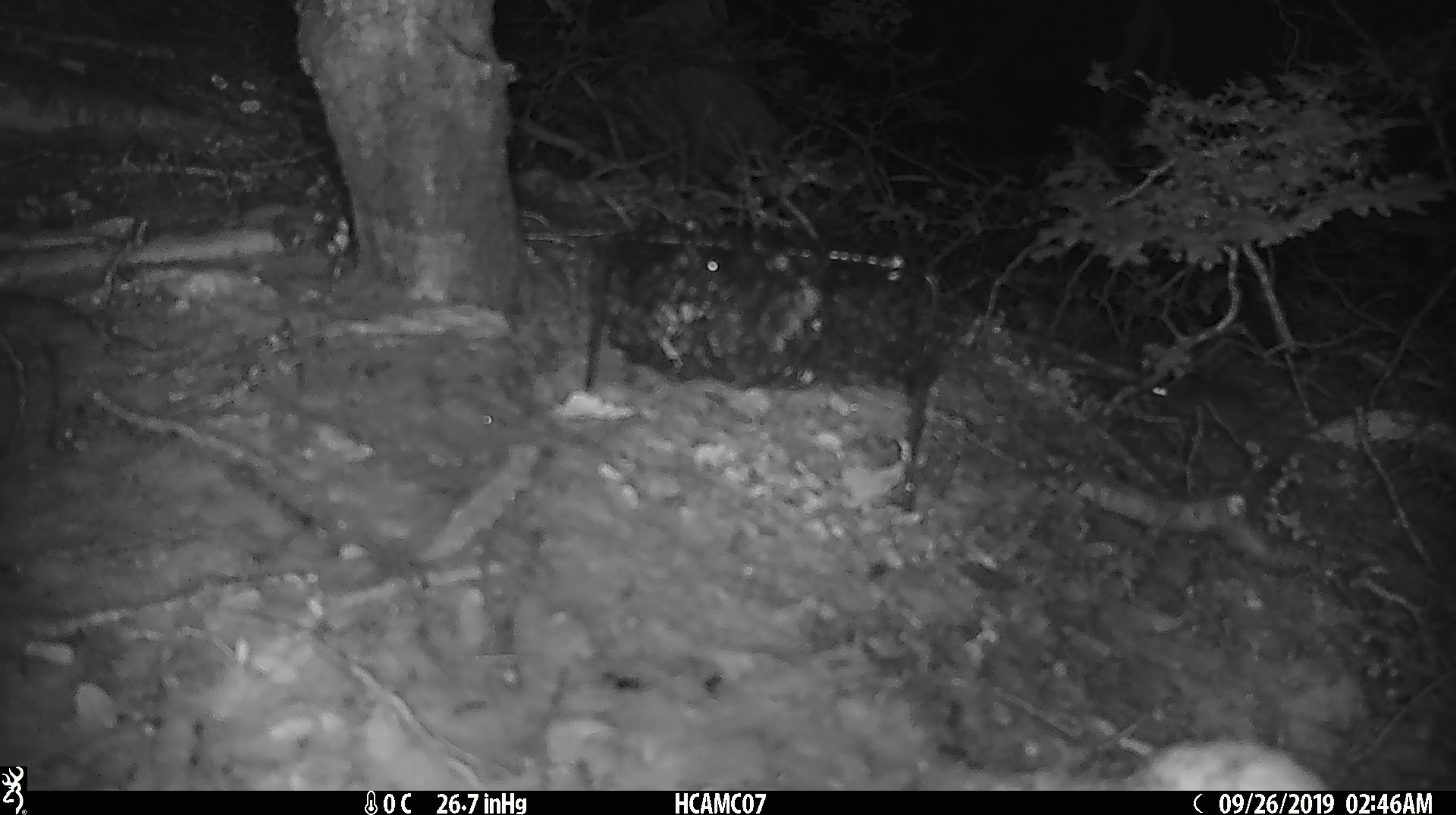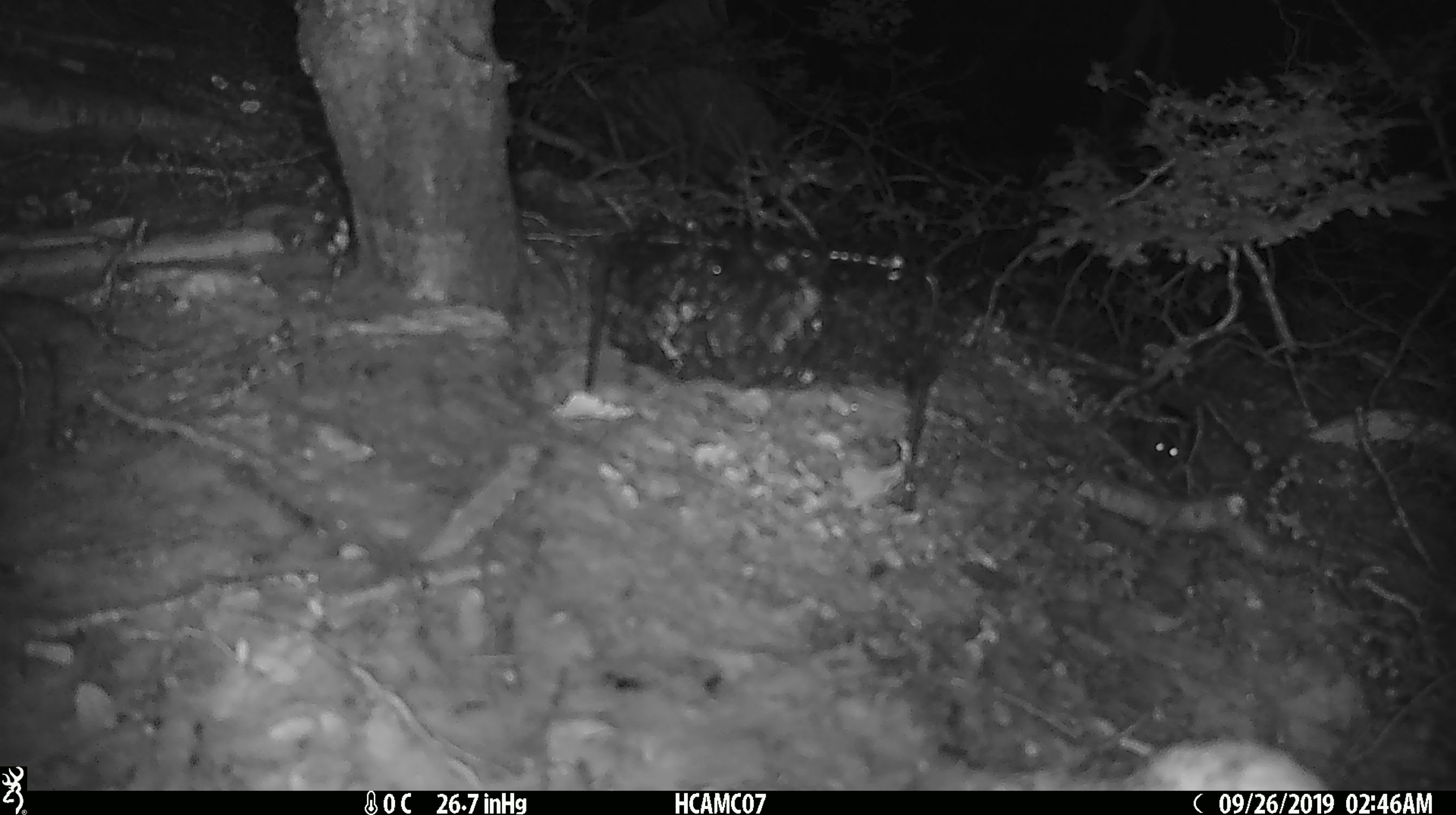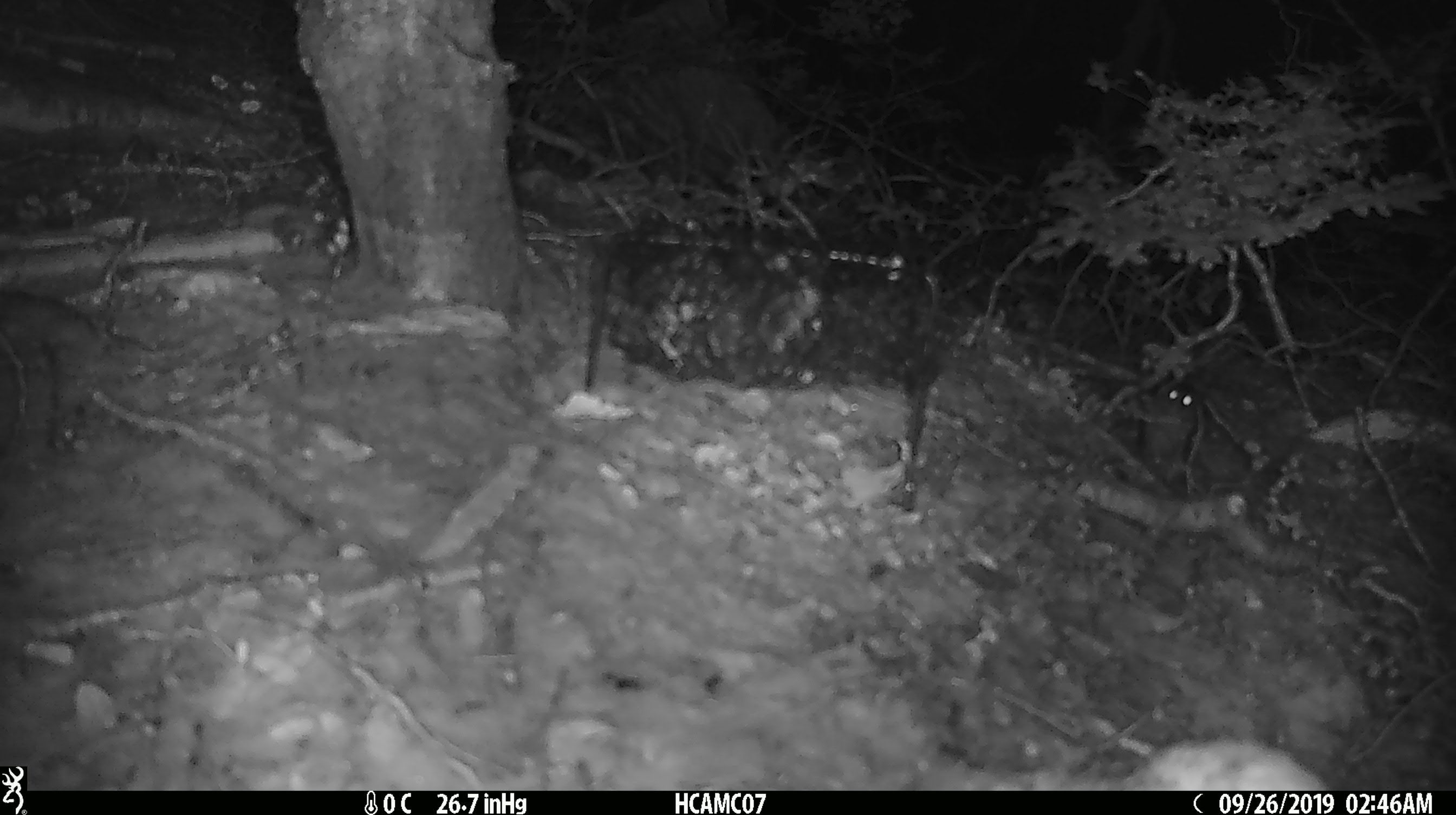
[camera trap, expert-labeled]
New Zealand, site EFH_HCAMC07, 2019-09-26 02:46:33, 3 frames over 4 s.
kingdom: Animalia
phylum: Chordata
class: Mammalia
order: Rodentia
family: Muridae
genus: Mus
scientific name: Mus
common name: mouse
Mouse (Mus).